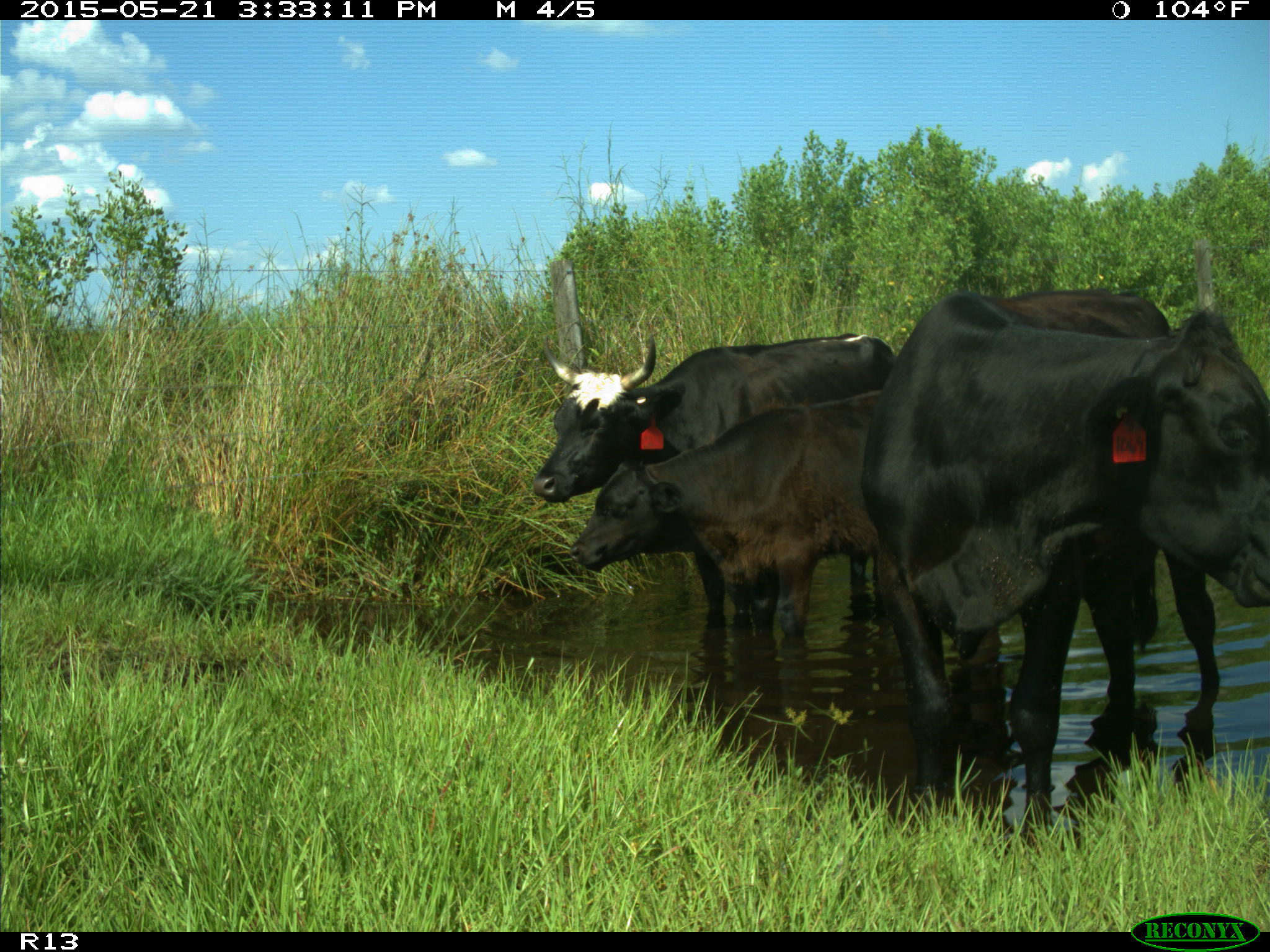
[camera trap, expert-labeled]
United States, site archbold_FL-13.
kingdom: Animalia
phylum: Chordata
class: Mammalia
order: Artiodactyla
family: Bovidae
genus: Bos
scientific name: Bos taurus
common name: domestic cow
Bos taurus (domestic cow).